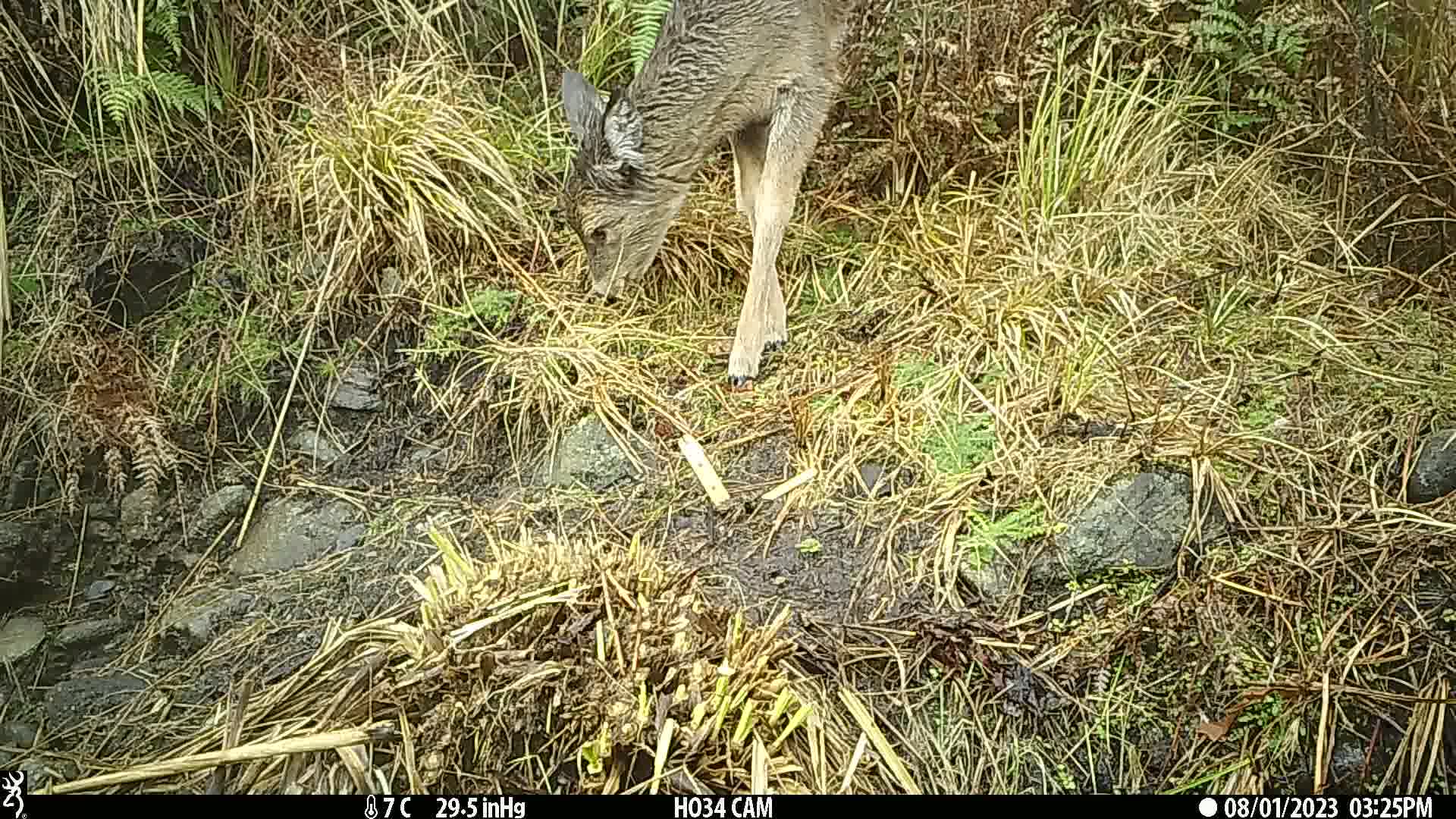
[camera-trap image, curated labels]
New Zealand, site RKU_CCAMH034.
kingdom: Animalia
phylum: Chordata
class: Mammalia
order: Artiodactyla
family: Cervidae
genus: Odocoileus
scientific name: Odocoileus virginianus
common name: white-tailed deer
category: white tailed deer